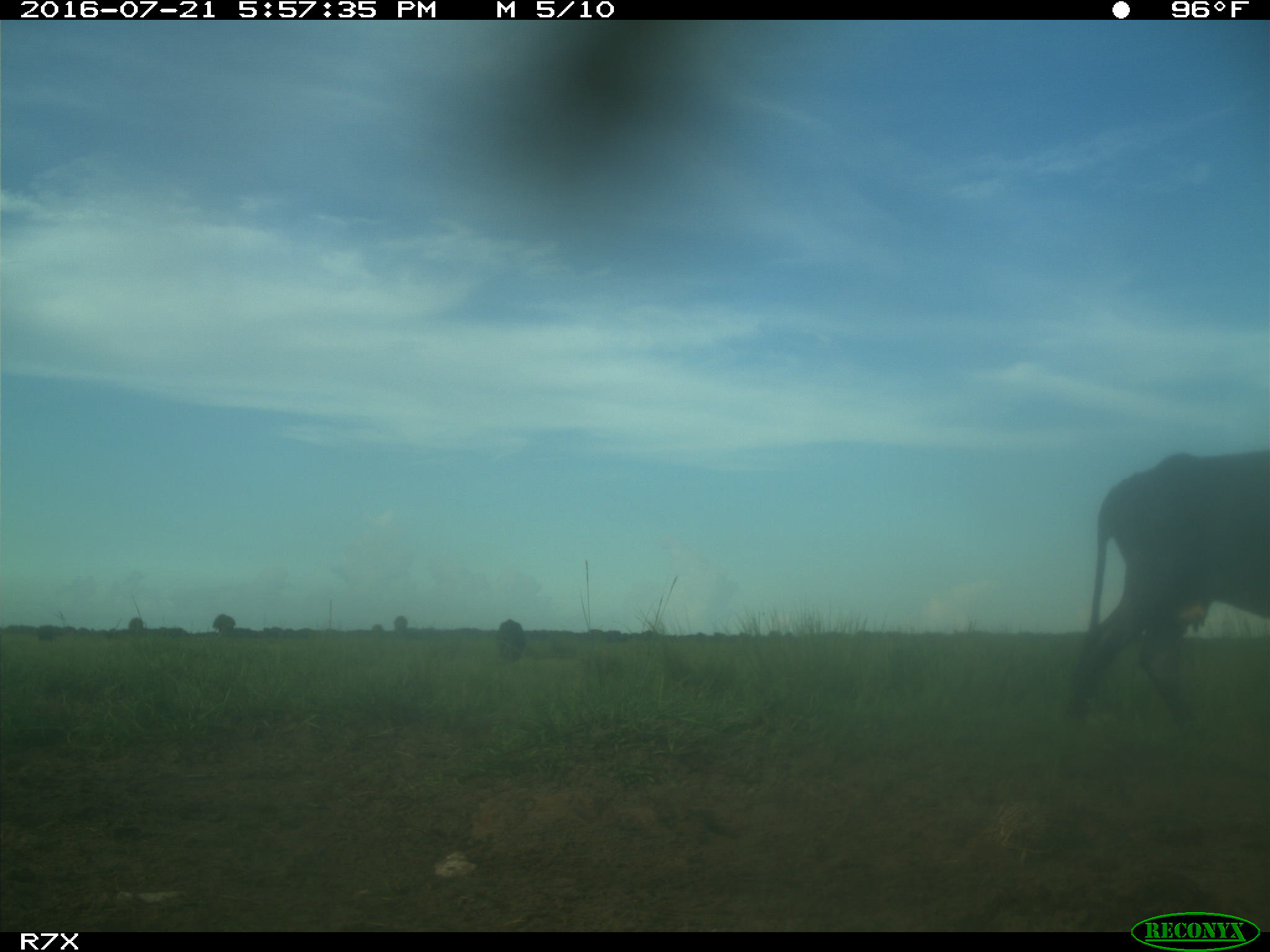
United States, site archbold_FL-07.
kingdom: Animalia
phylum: Chordata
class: Mammalia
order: Artiodactyla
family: Bovidae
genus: Bos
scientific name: Bos taurus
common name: domestic cow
Bos taurus (domestic cow).